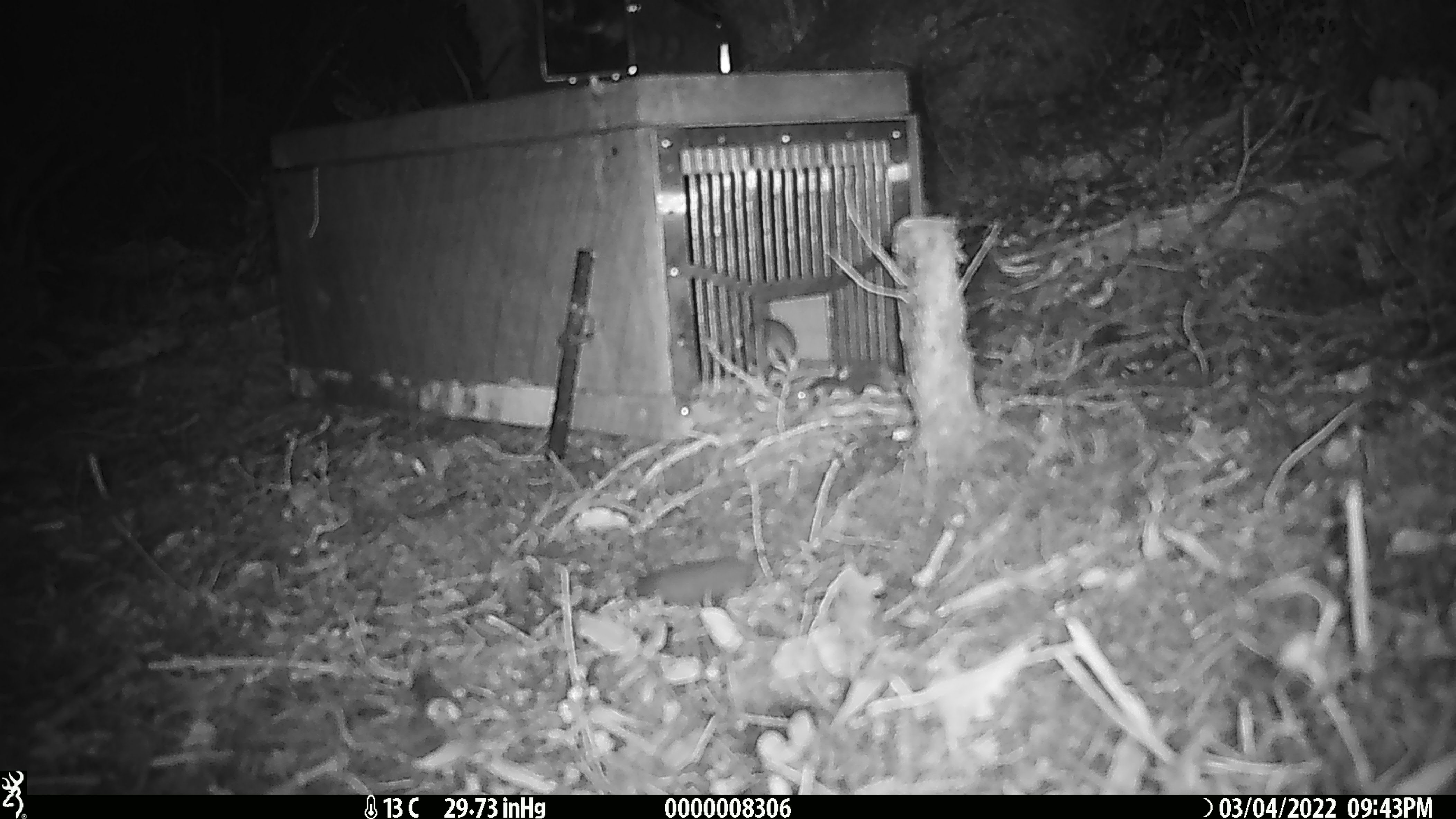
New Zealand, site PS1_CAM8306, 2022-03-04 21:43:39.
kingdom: Animalia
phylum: Chordata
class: Mammalia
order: Rodentia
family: Muridae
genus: Mus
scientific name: Mus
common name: mouse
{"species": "mouse (Mus)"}